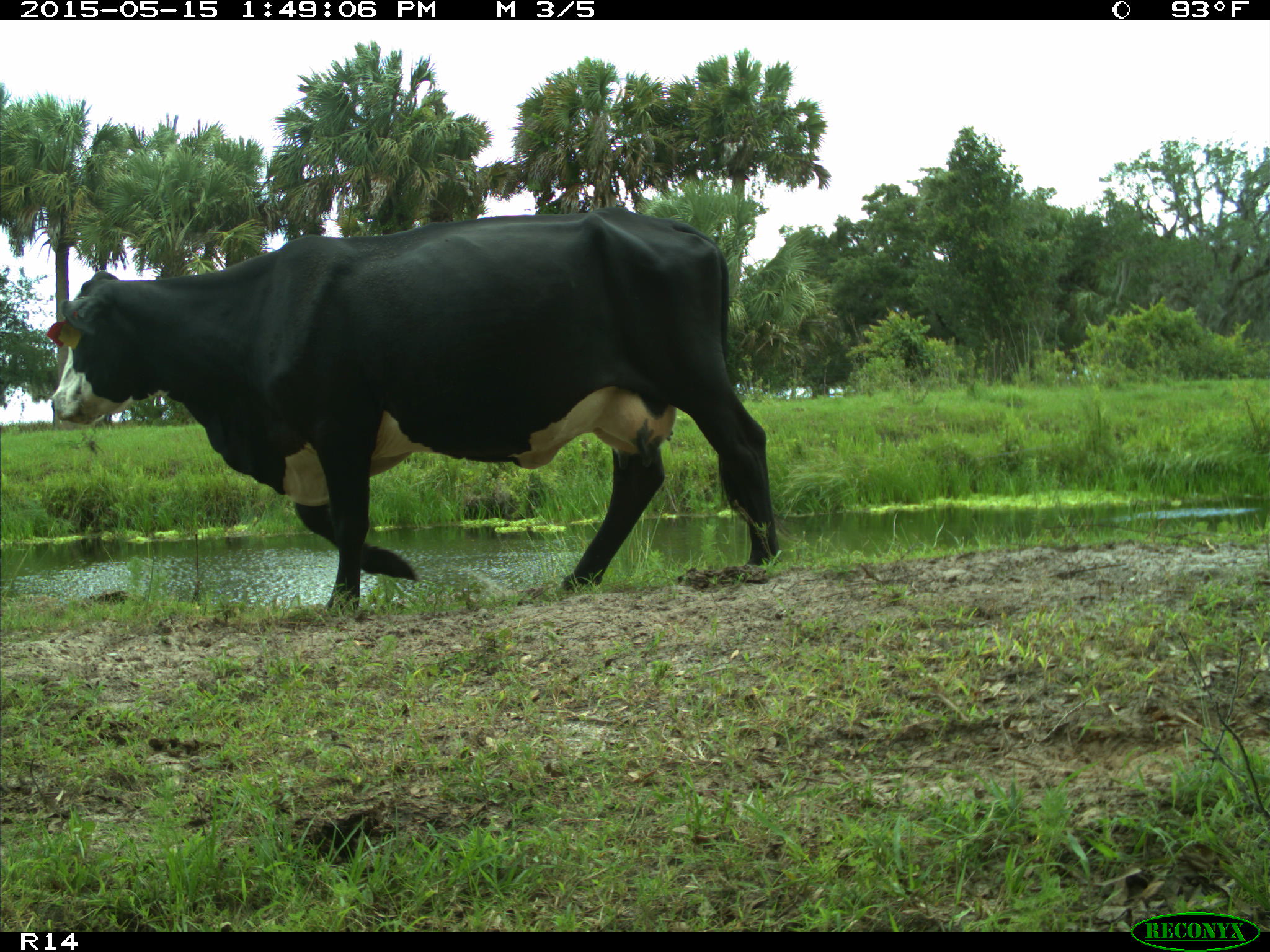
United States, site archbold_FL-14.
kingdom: Animalia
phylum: Chordata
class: Mammalia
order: Artiodactyla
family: Bovidae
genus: Bos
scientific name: Bos taurus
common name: domestic cow